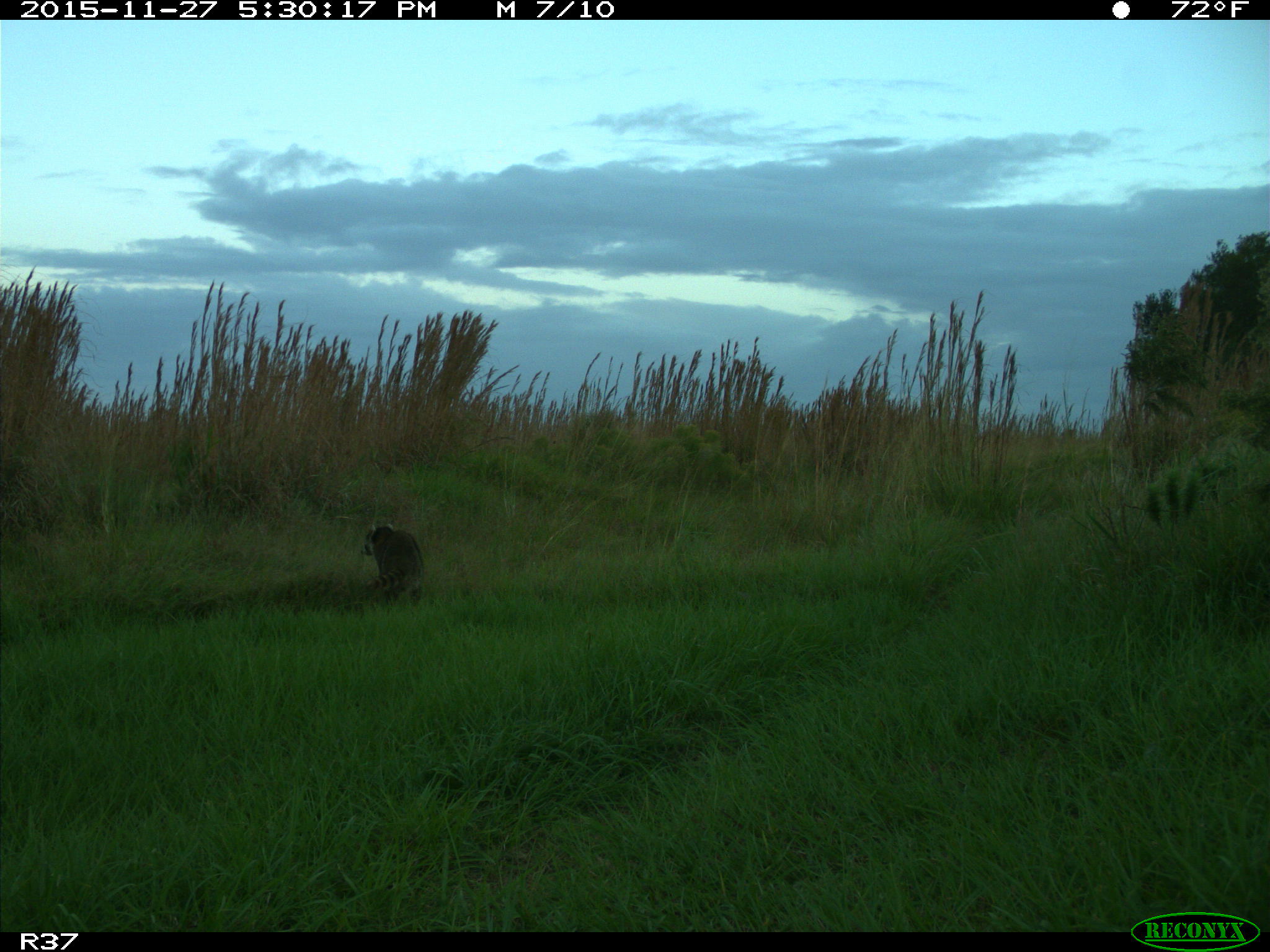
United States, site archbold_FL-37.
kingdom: Animalia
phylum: Chordata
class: Mammalia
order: Carnivora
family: Procyonidae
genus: Procyon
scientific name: Procyon lotor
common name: common raccoon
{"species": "Procyon lotor (common raccoon)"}